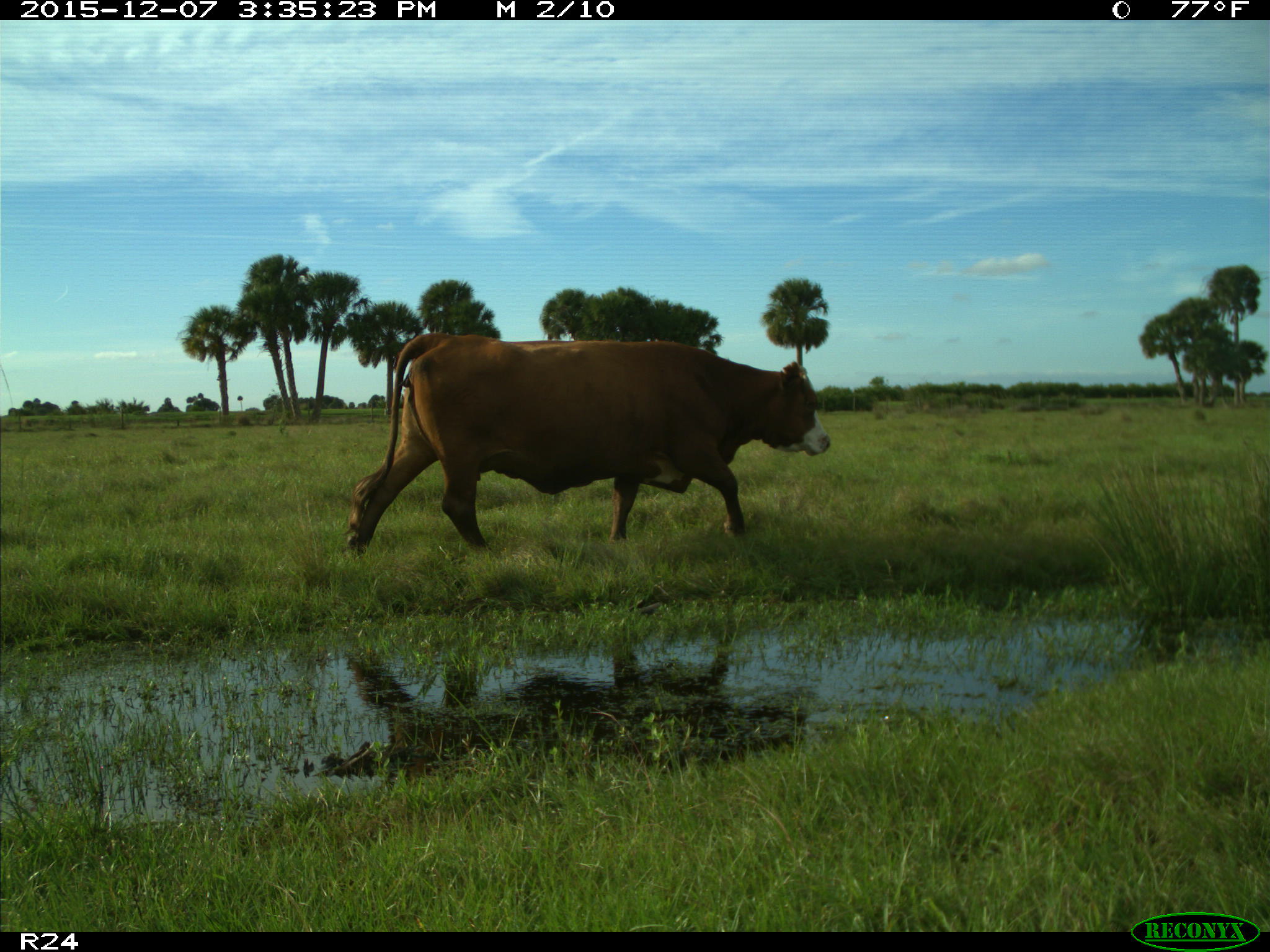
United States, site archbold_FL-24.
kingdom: Animalia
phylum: Chordata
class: Mammalia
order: Artiodactyla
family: Bovidae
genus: Bos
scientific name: Bos taurus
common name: domestic cow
Bos taurus (domestic cow).